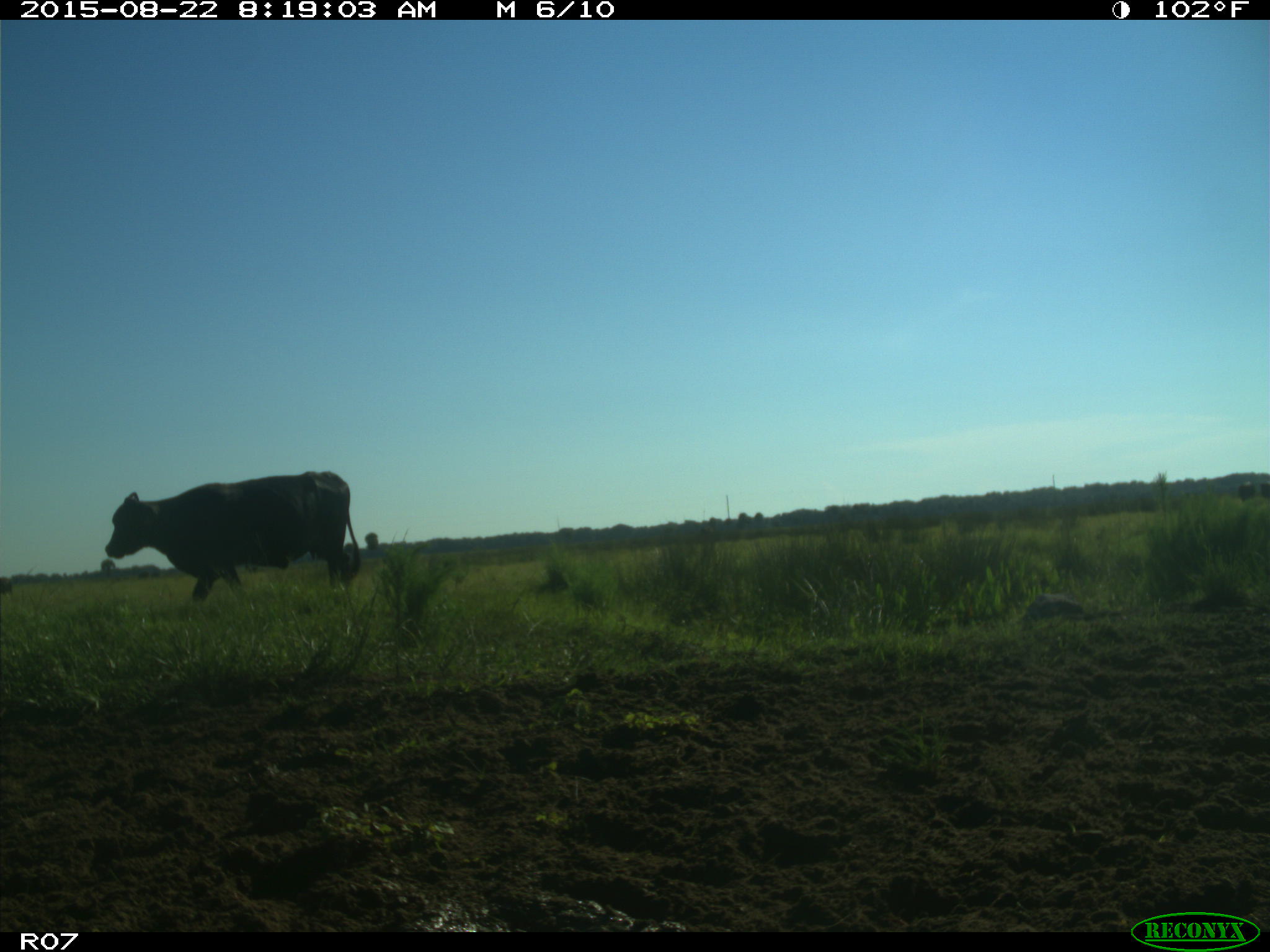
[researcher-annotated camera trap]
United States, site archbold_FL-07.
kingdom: Animalia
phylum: Chordata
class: Mammalia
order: Artiodactyla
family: Bovidae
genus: Bos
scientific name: Bos taurus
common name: domestic cow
Bos taurus (domestic cow).